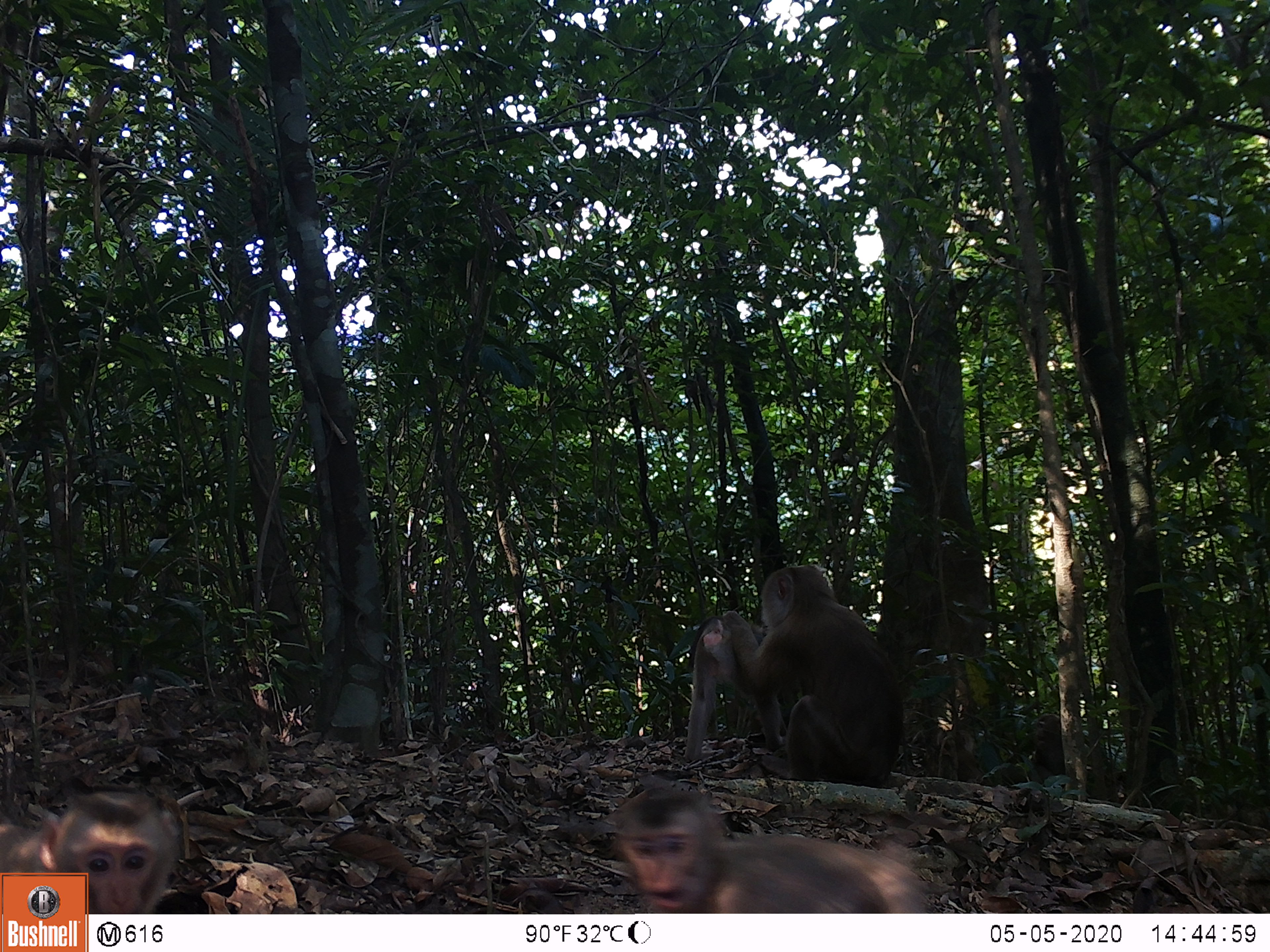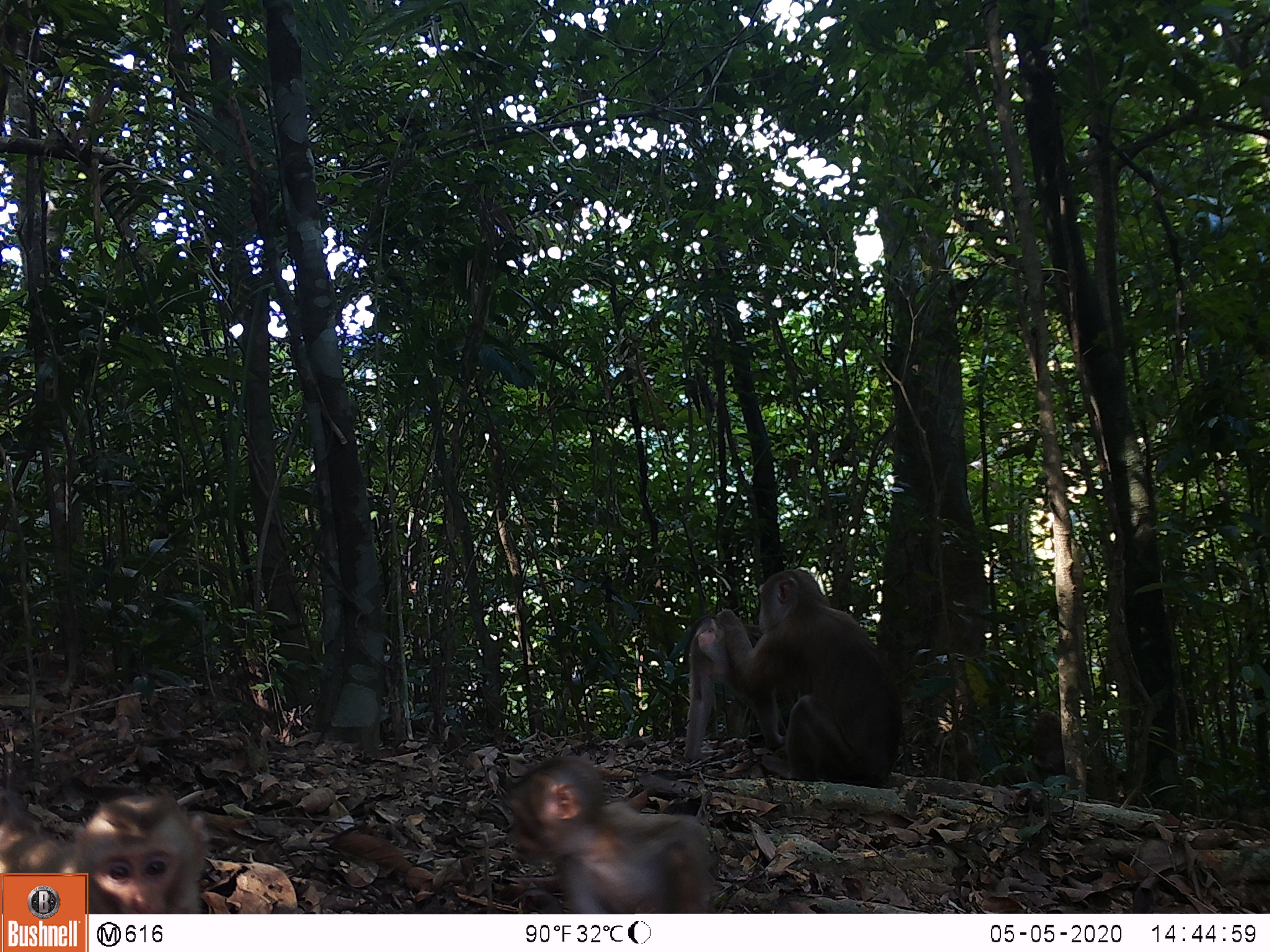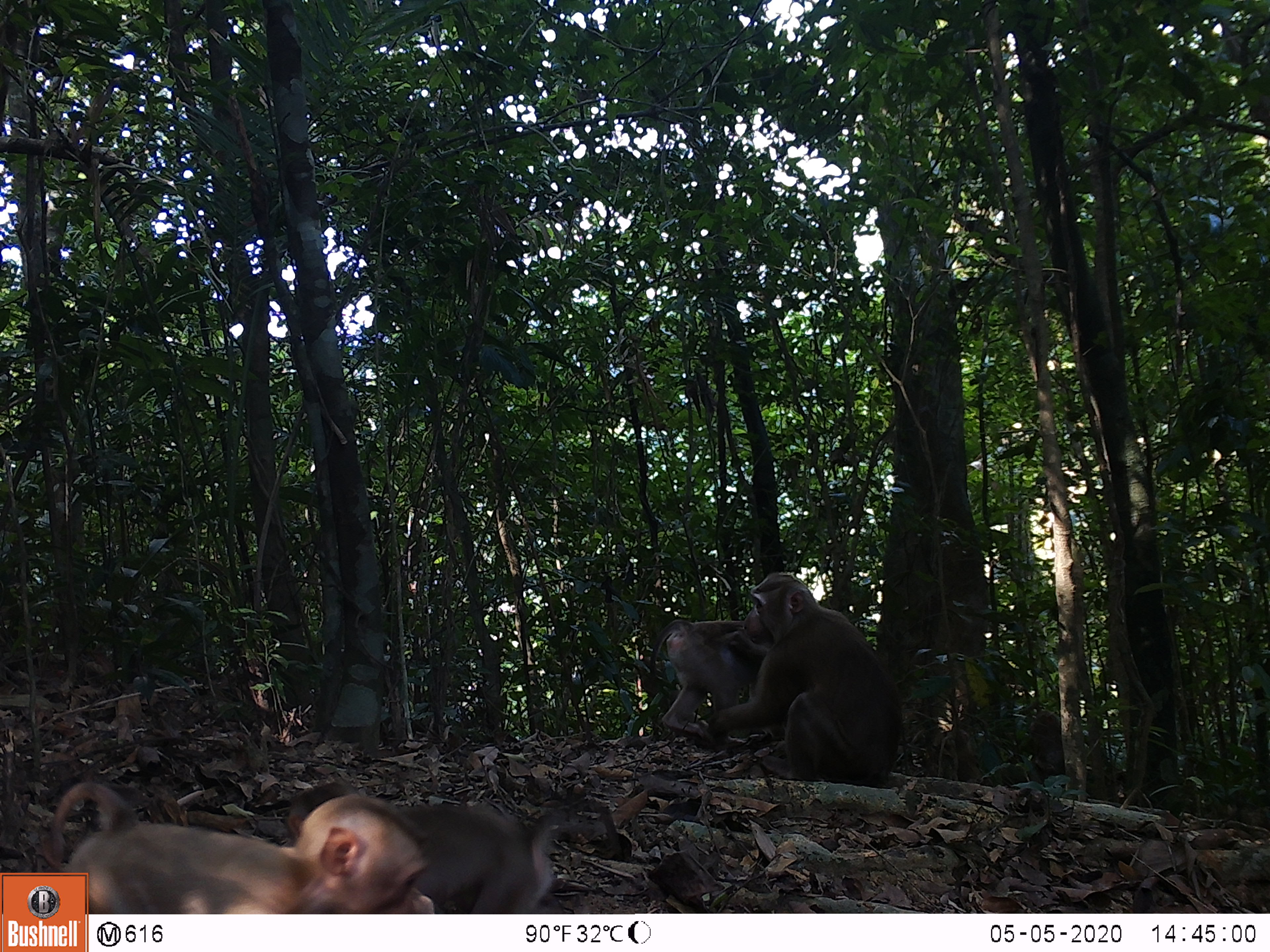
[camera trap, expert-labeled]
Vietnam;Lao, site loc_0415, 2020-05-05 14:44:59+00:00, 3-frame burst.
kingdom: Animalia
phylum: Chordata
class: Mammalia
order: Primates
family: Cercopithecidae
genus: Macaca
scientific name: Macaca nemestrina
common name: pig-tailed macaque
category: pig tailed macaque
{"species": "pig tailed macaque (pig-tailed macaque) (Macaca nemestrina)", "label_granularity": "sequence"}